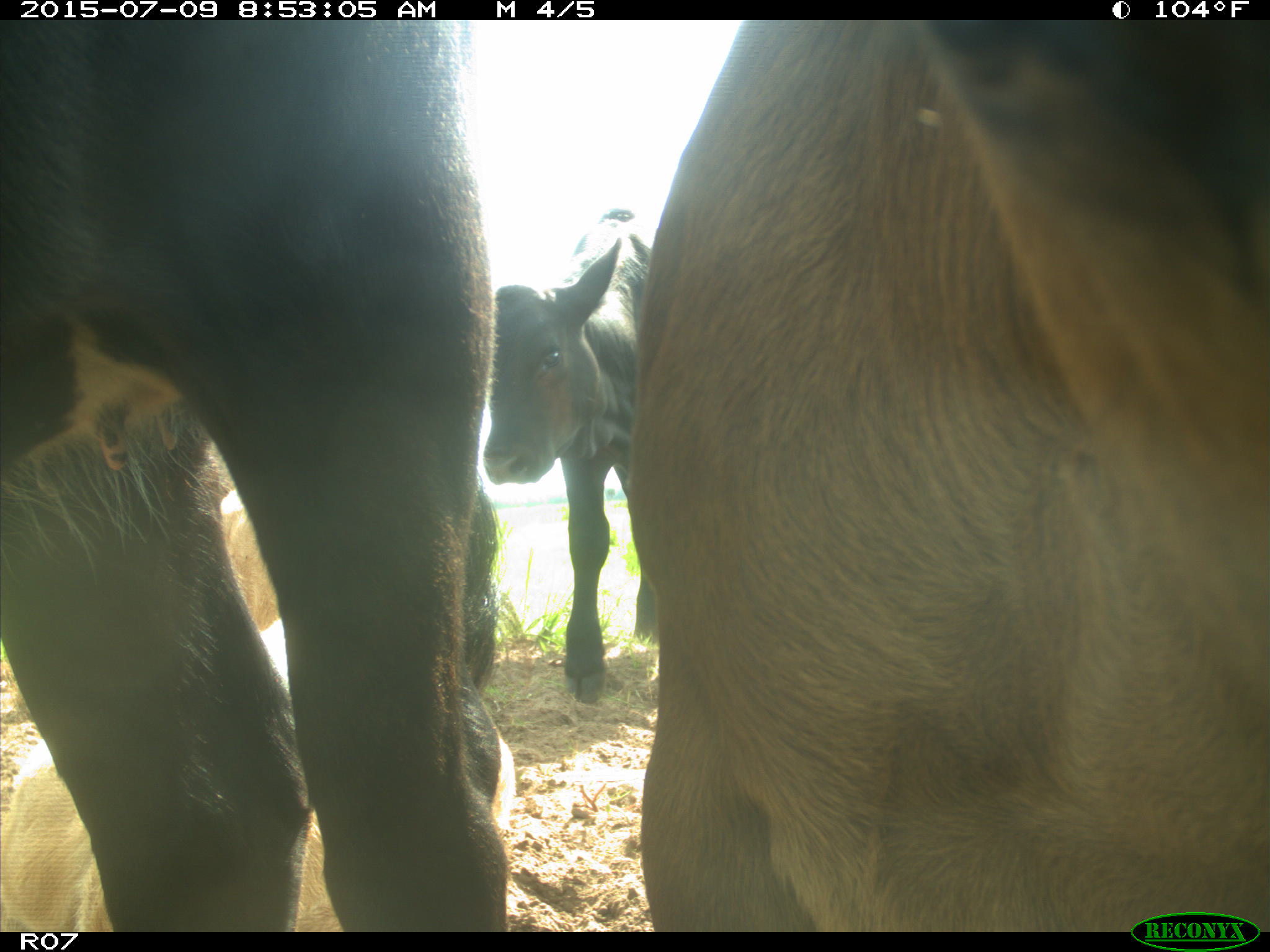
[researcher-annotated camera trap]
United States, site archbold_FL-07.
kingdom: Animalia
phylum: Chordata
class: Mammalia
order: Artiodactyla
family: Bovidae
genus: Bos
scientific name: Bos taurus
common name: domestic cow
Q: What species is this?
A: Bos taurus (domestic cow).